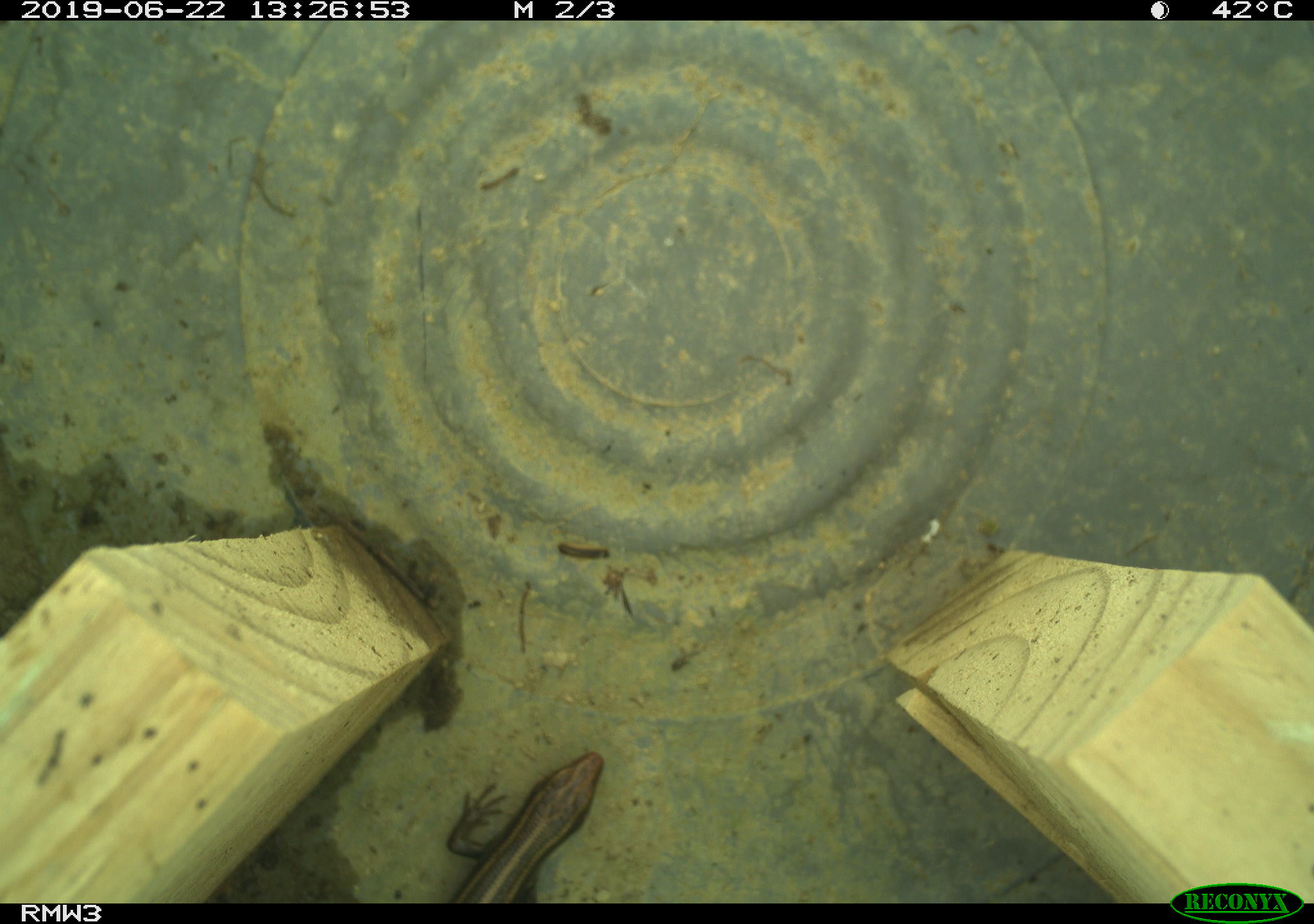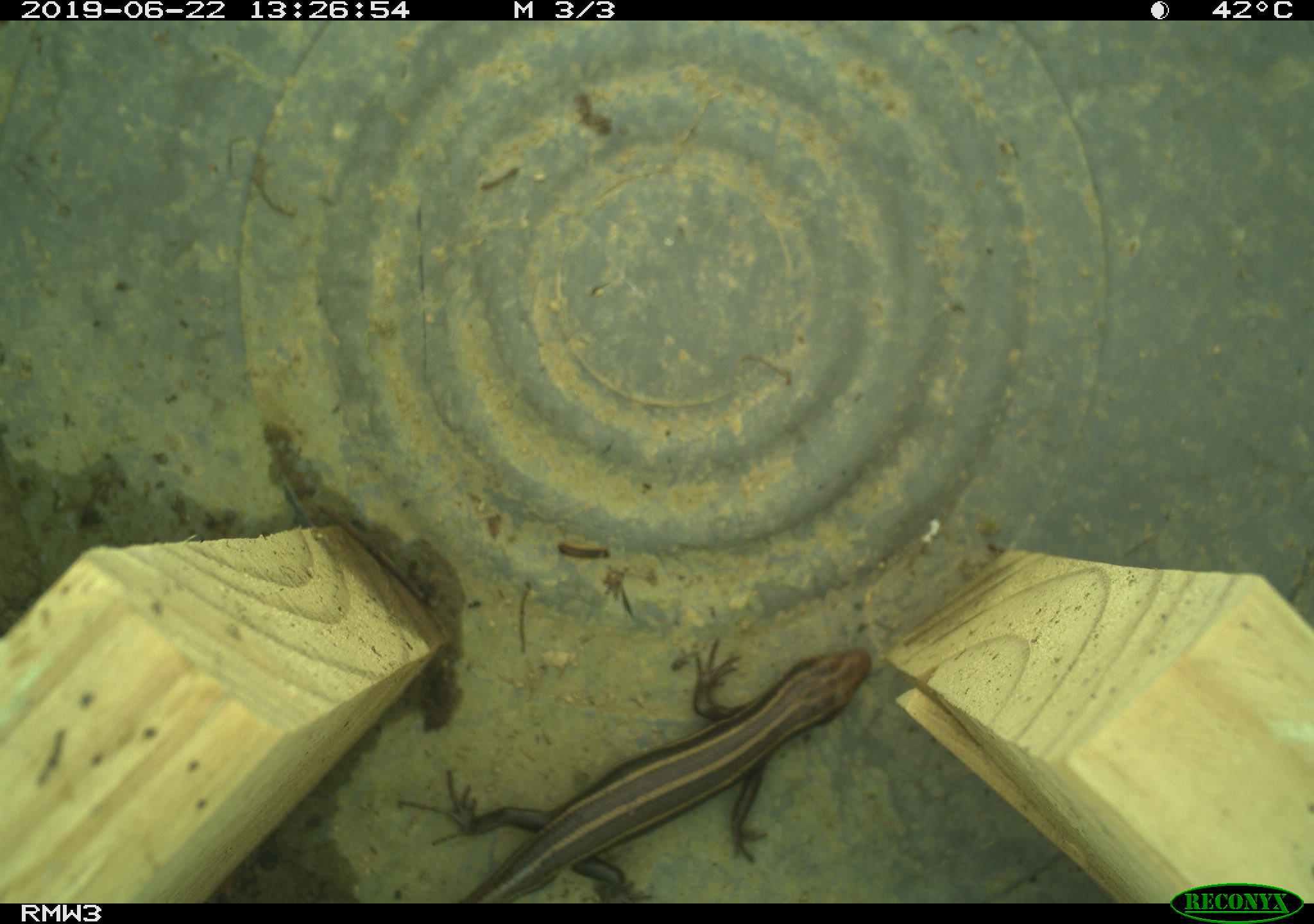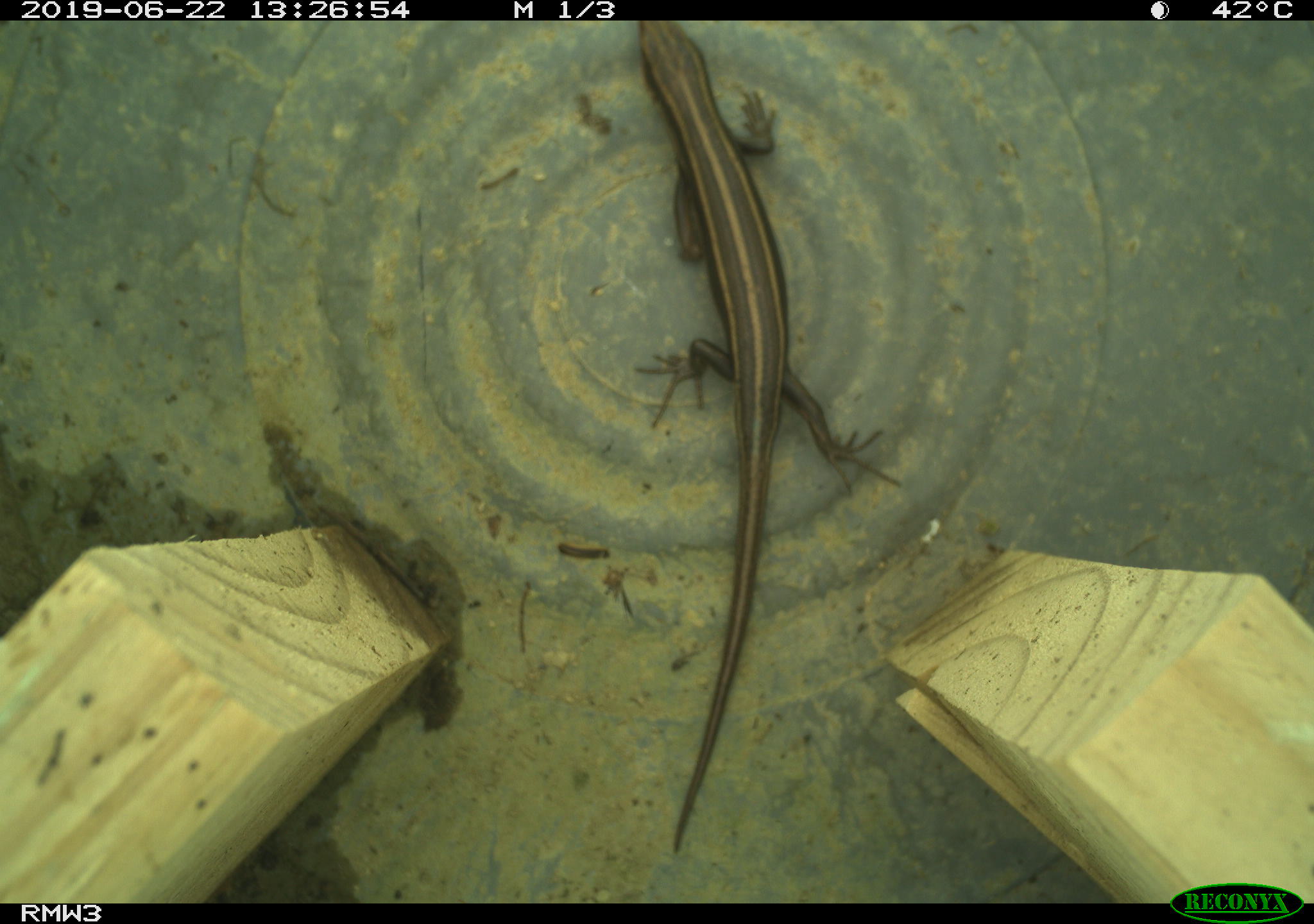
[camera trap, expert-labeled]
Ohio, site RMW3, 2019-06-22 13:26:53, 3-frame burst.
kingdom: Animalia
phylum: Chordata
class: Reptilia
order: Squamata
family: Scincidae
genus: Plestiodon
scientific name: Plestiodon fasciatus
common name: common five-lined skink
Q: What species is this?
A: Common five-lined skink (Plestiodon fasciatus).